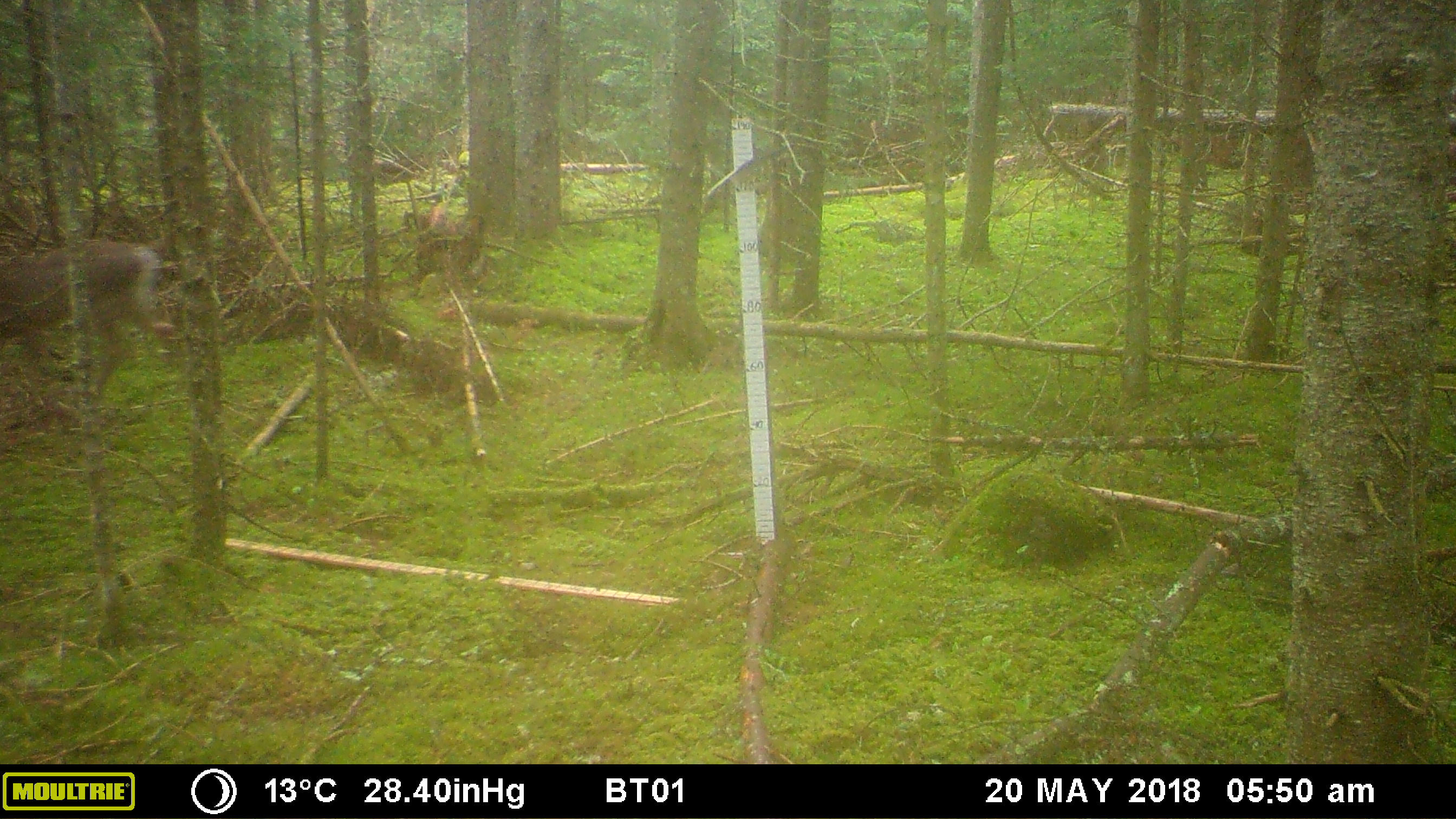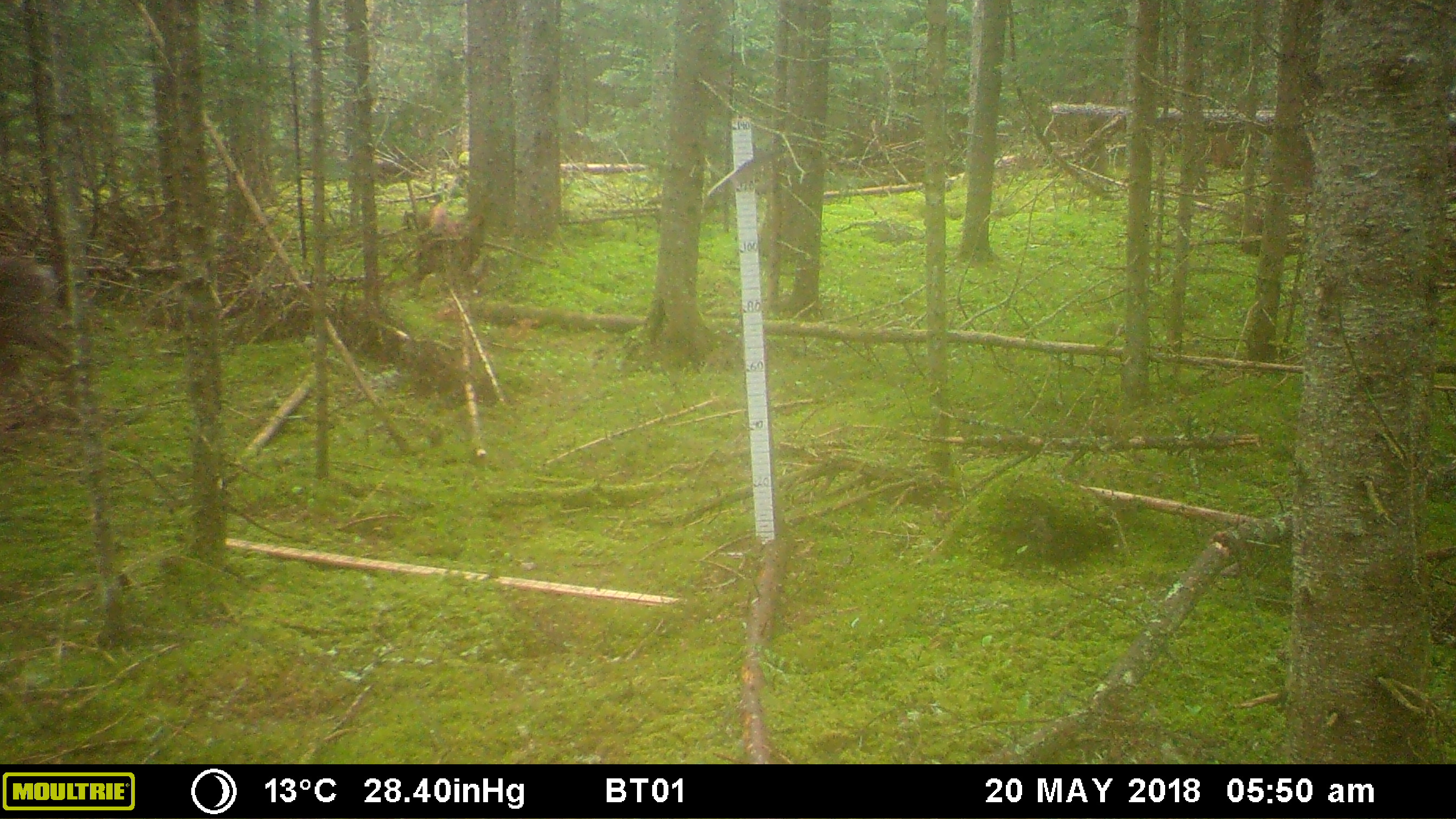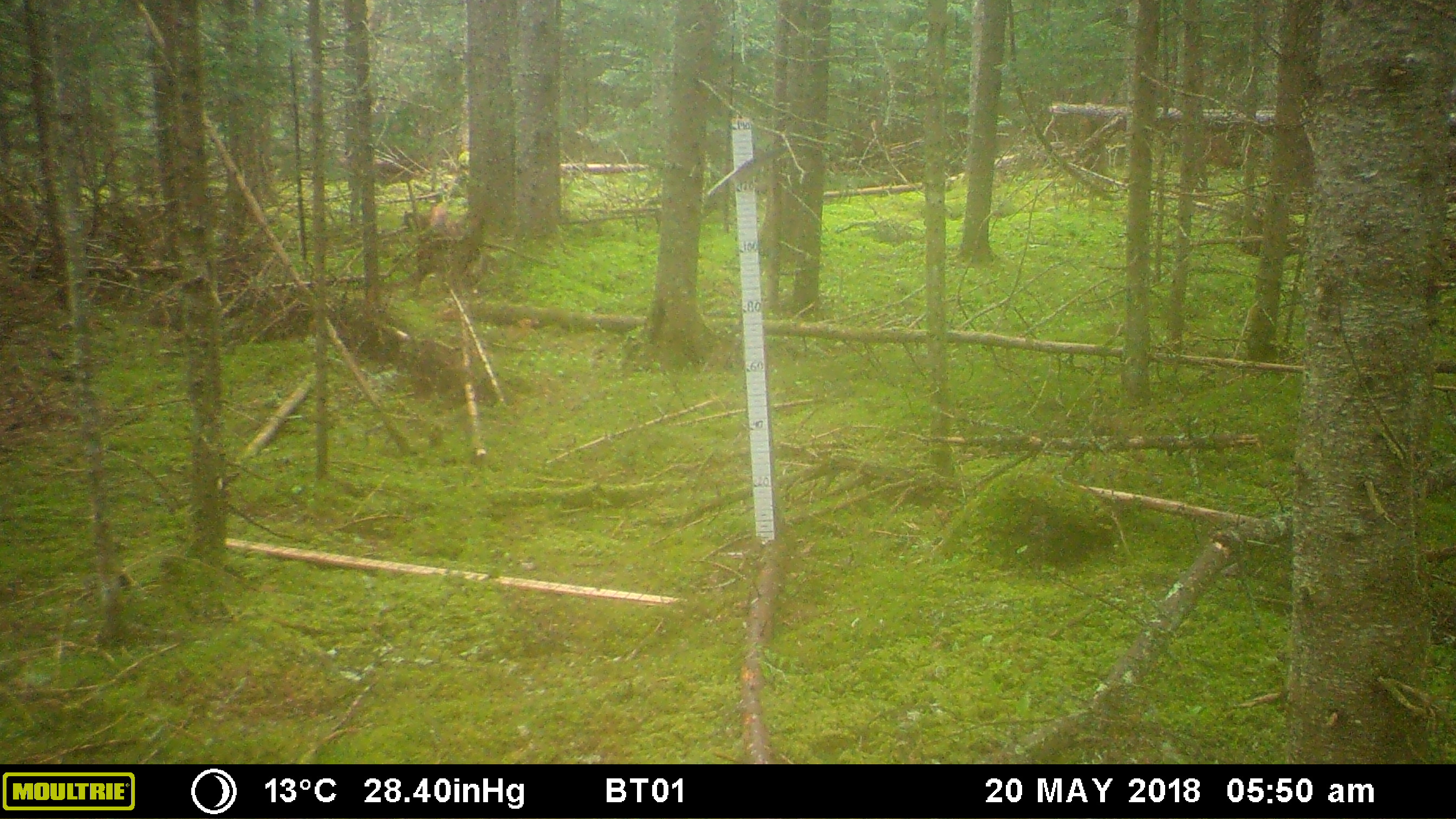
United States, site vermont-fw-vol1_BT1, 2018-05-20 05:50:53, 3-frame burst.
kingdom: Animalia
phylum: Chordata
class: Mammalia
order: Artiodactyla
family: Cervidae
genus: Odocoileus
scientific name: Odocoileus virginianus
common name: white-tailed deer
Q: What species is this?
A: White-tailed deer (Odocoileus virginianus).